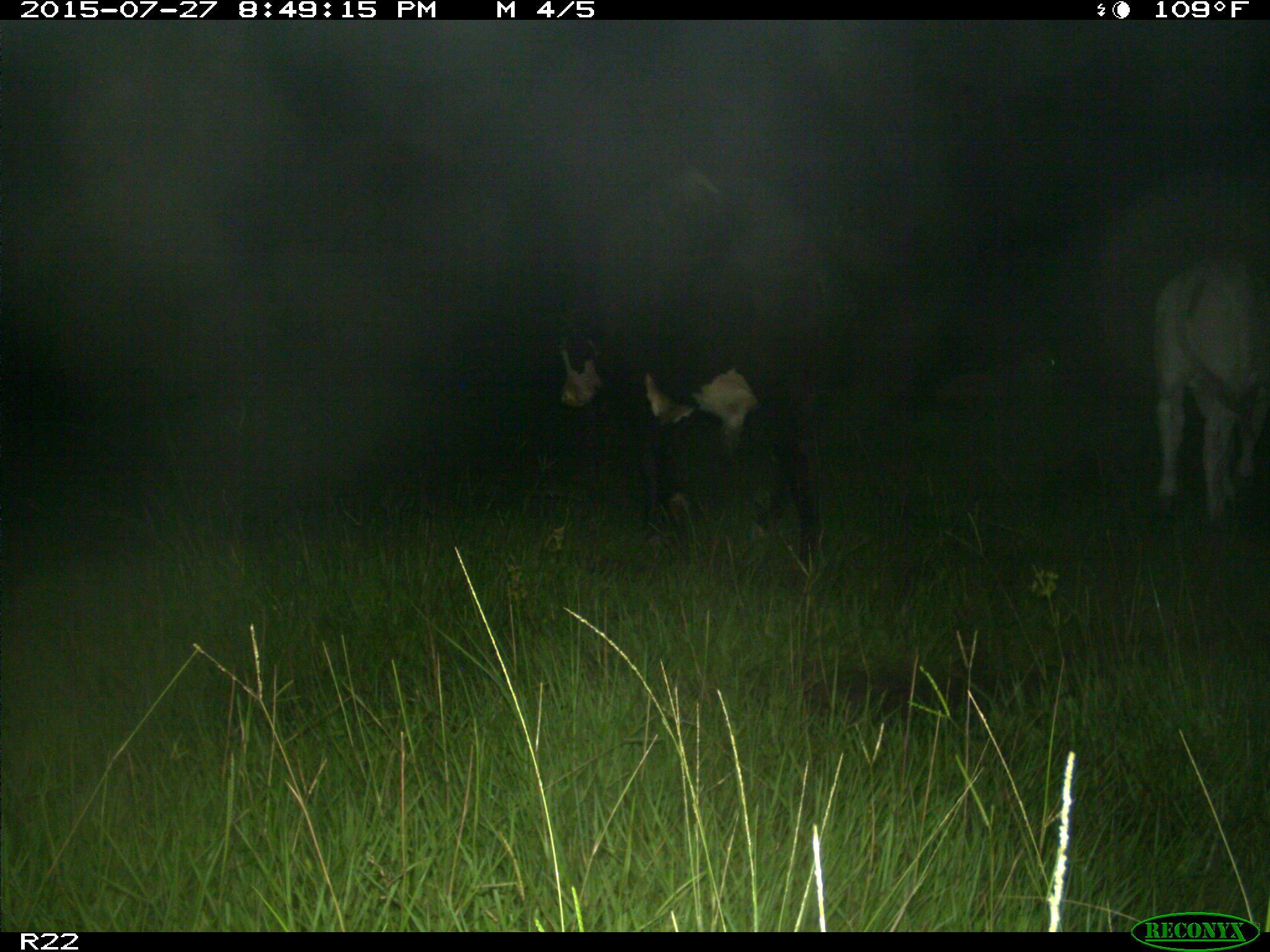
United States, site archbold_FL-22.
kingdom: Animalia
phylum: Chordata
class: Mammalia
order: Artiodactyla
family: Bovidae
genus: Bos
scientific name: Bos taurus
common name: domestic cow